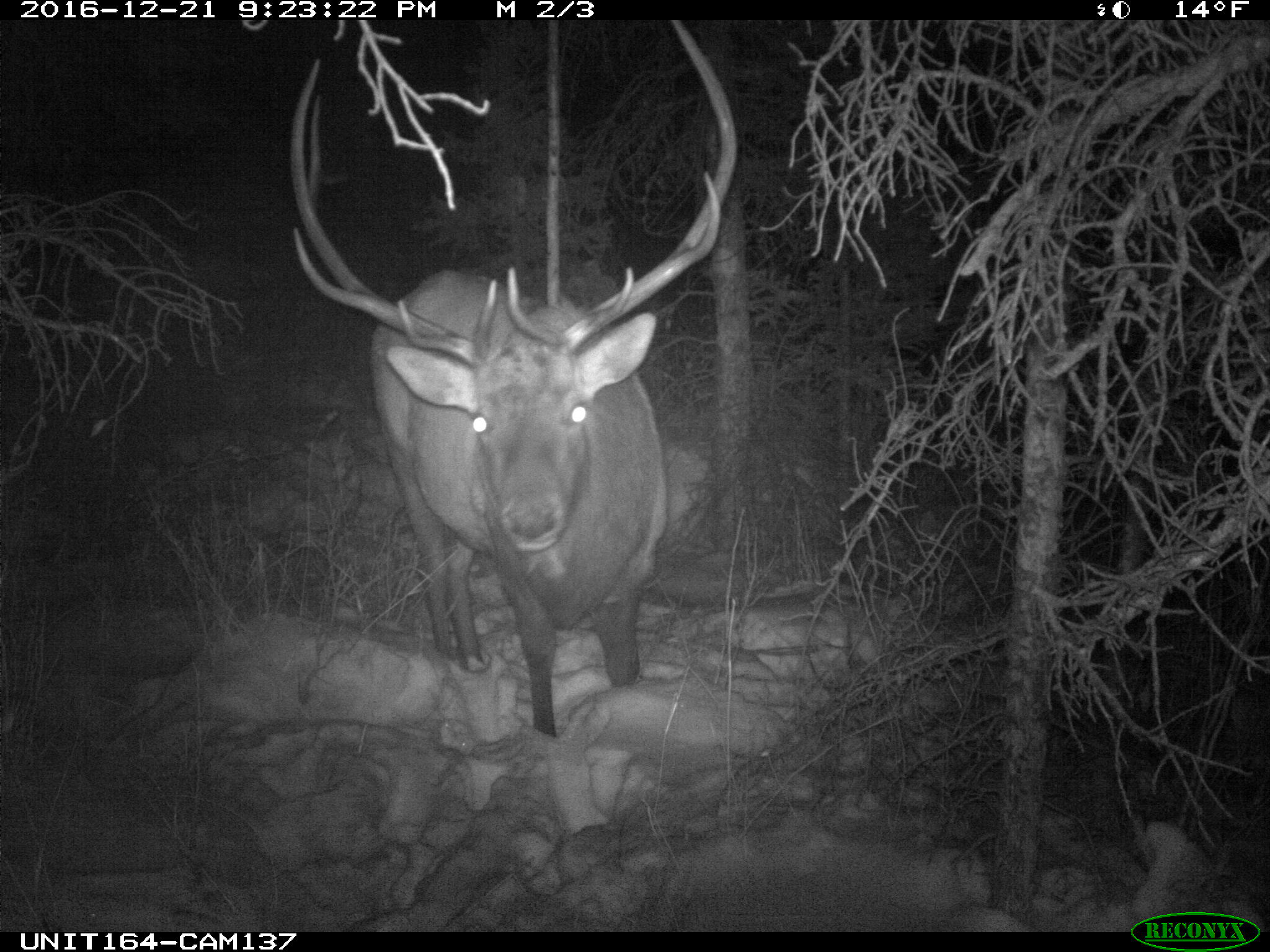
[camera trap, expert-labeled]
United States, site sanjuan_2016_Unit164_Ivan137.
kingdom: Animalia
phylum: Chordata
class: Mammalia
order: Artiodactyla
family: Cervidae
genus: Cervus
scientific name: Cervus elaphus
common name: red deer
Cervus elaphus (red deer).